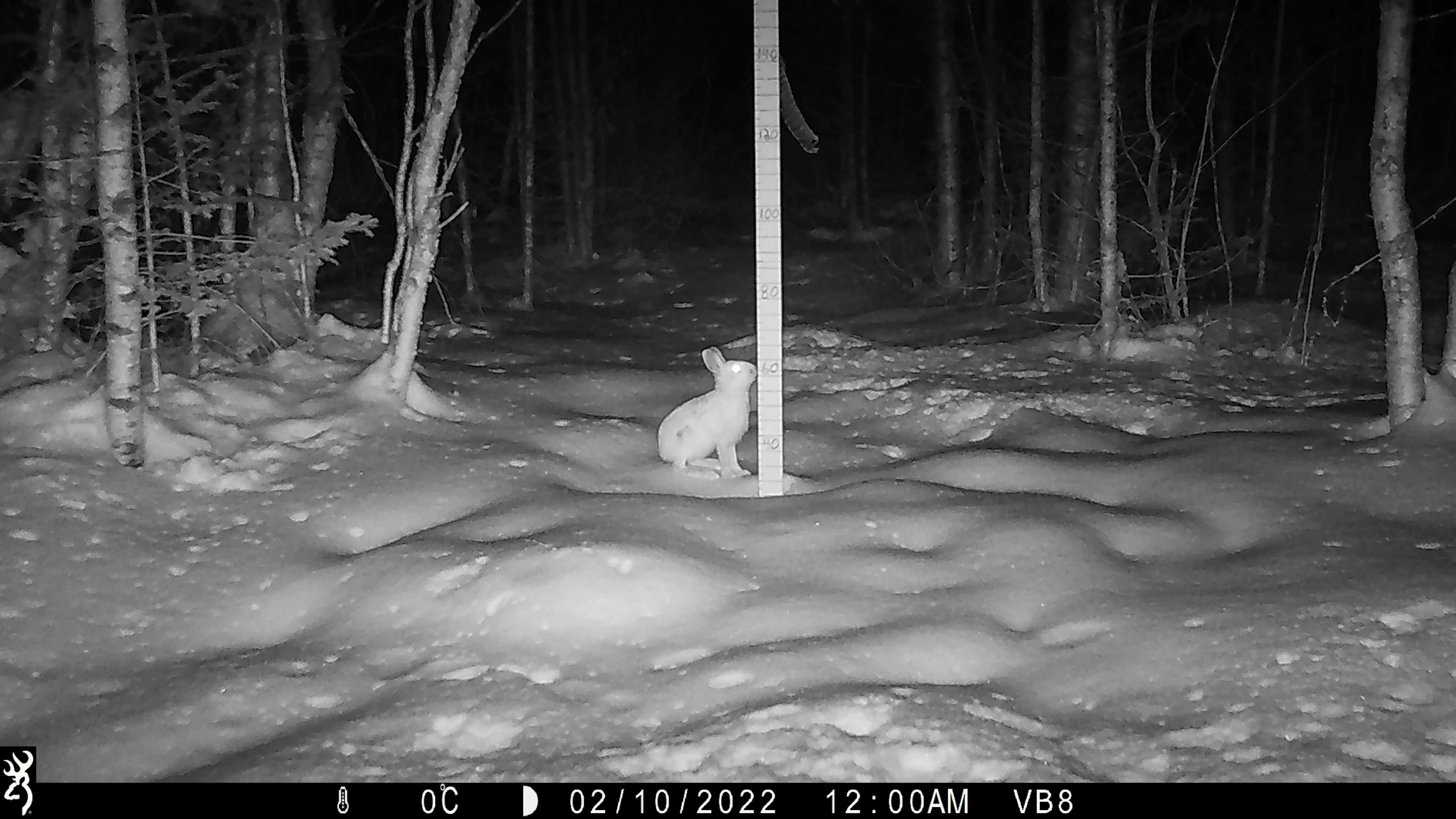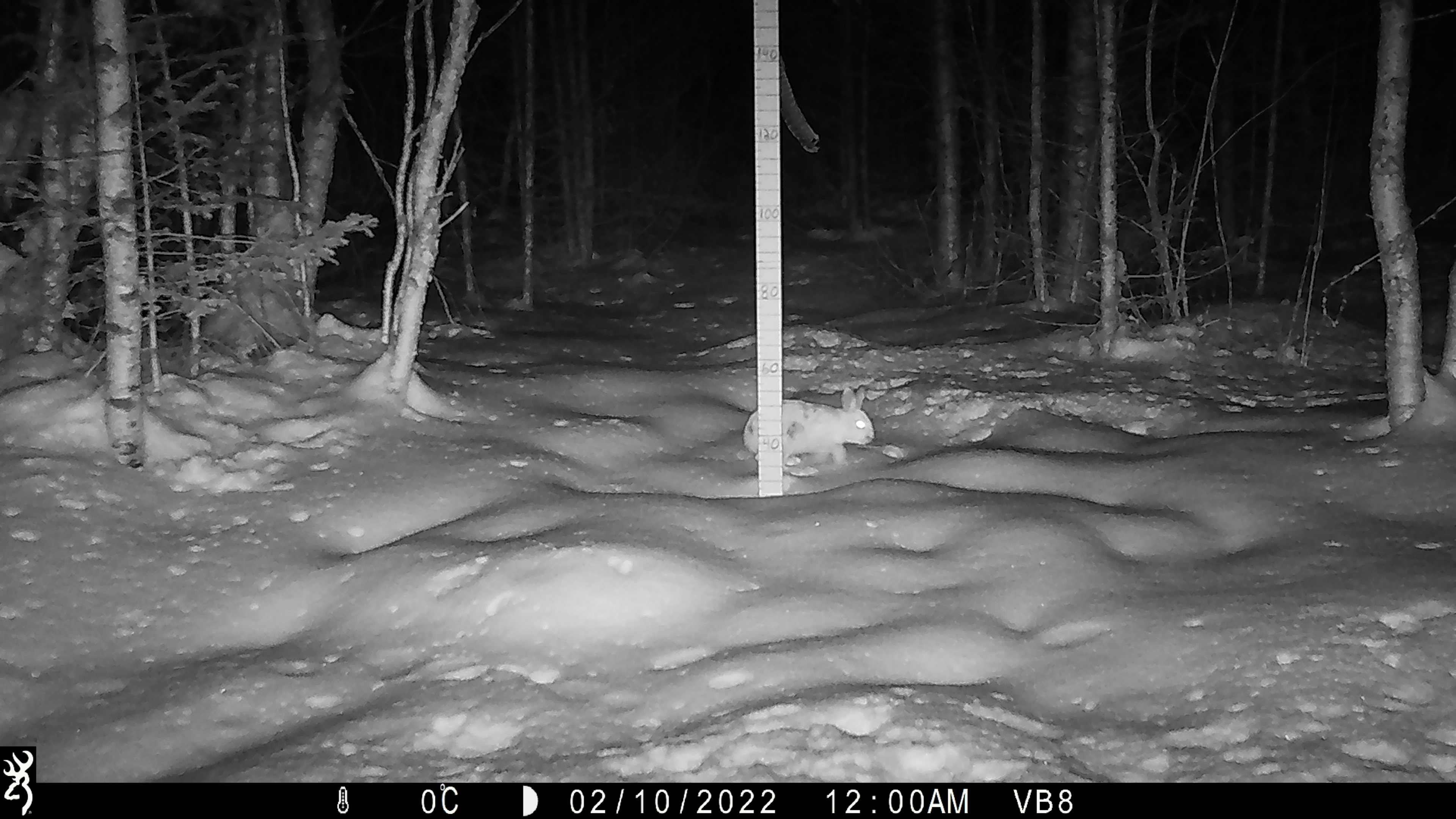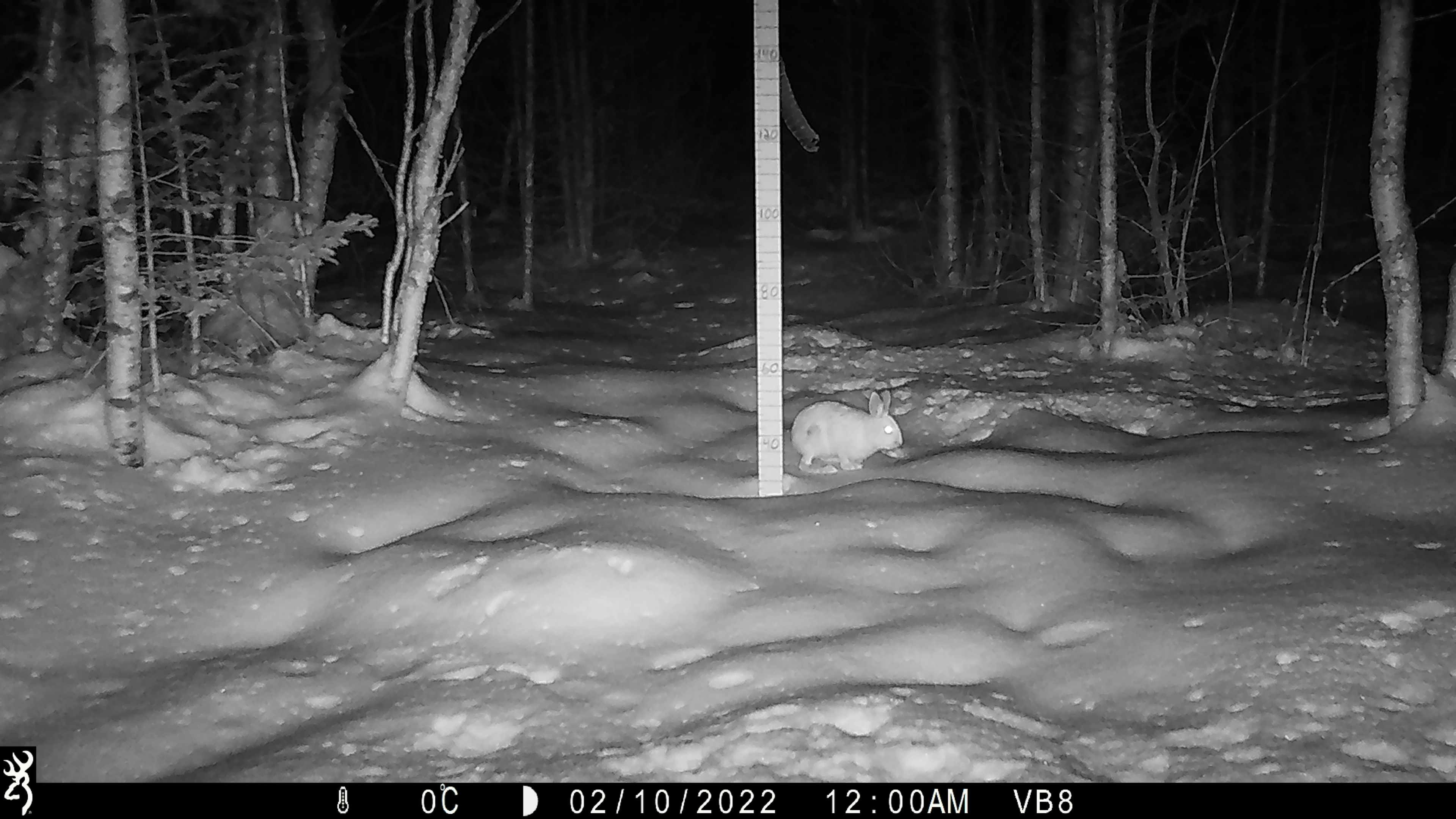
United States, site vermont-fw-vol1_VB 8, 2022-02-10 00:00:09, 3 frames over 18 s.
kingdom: Animalia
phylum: Chordata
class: Mammalia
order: Lagomorpha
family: Leporidae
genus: Lepus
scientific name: Lepus americanus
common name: snowshoe hare